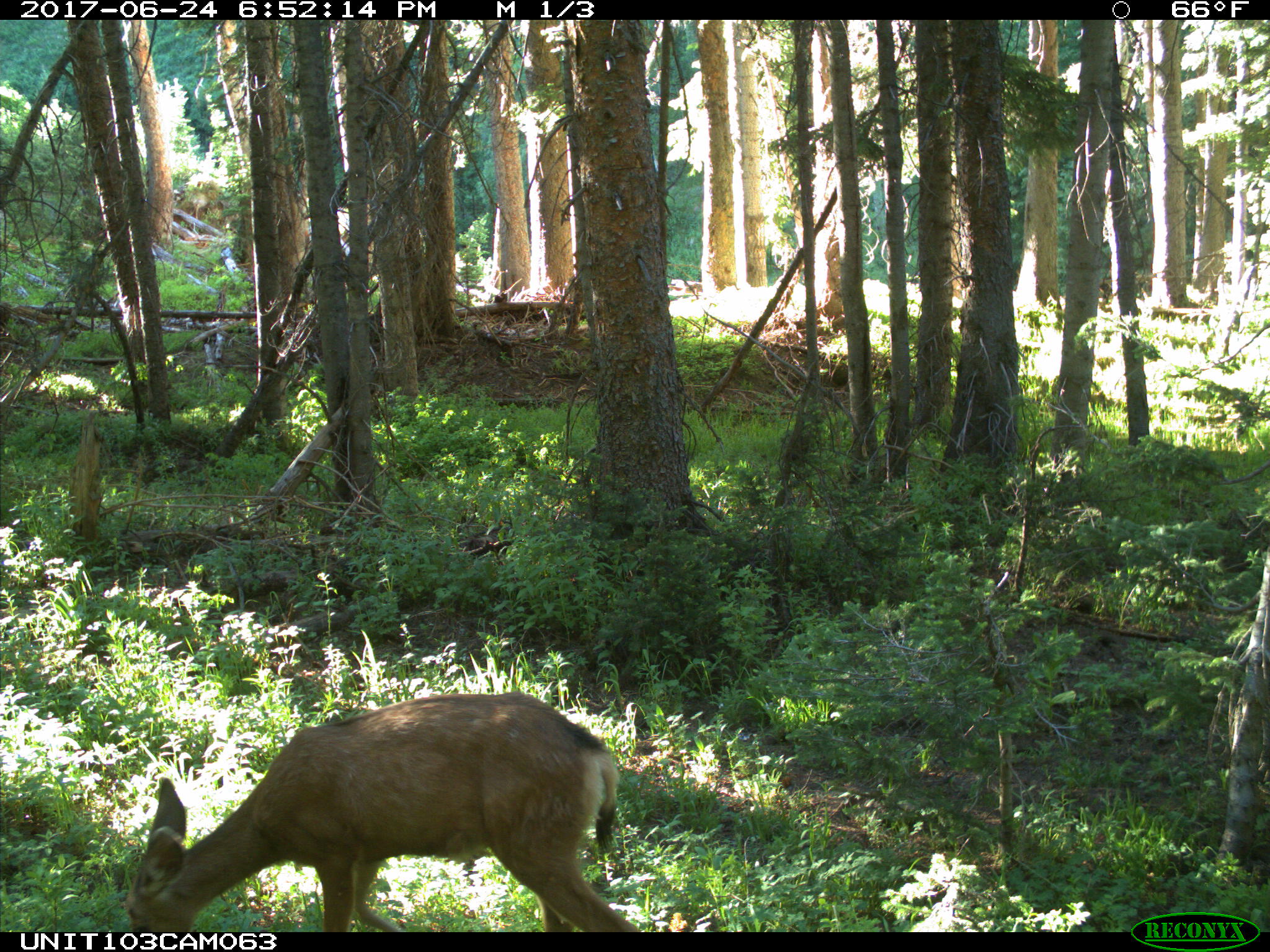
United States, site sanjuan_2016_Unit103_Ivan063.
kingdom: Animalia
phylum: Chordata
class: Mammalia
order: Artiodactyla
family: Cervidae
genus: Odocoileus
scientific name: Odocoileus hemionus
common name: mule deer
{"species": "Odocoileus hemionus (mule deer)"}